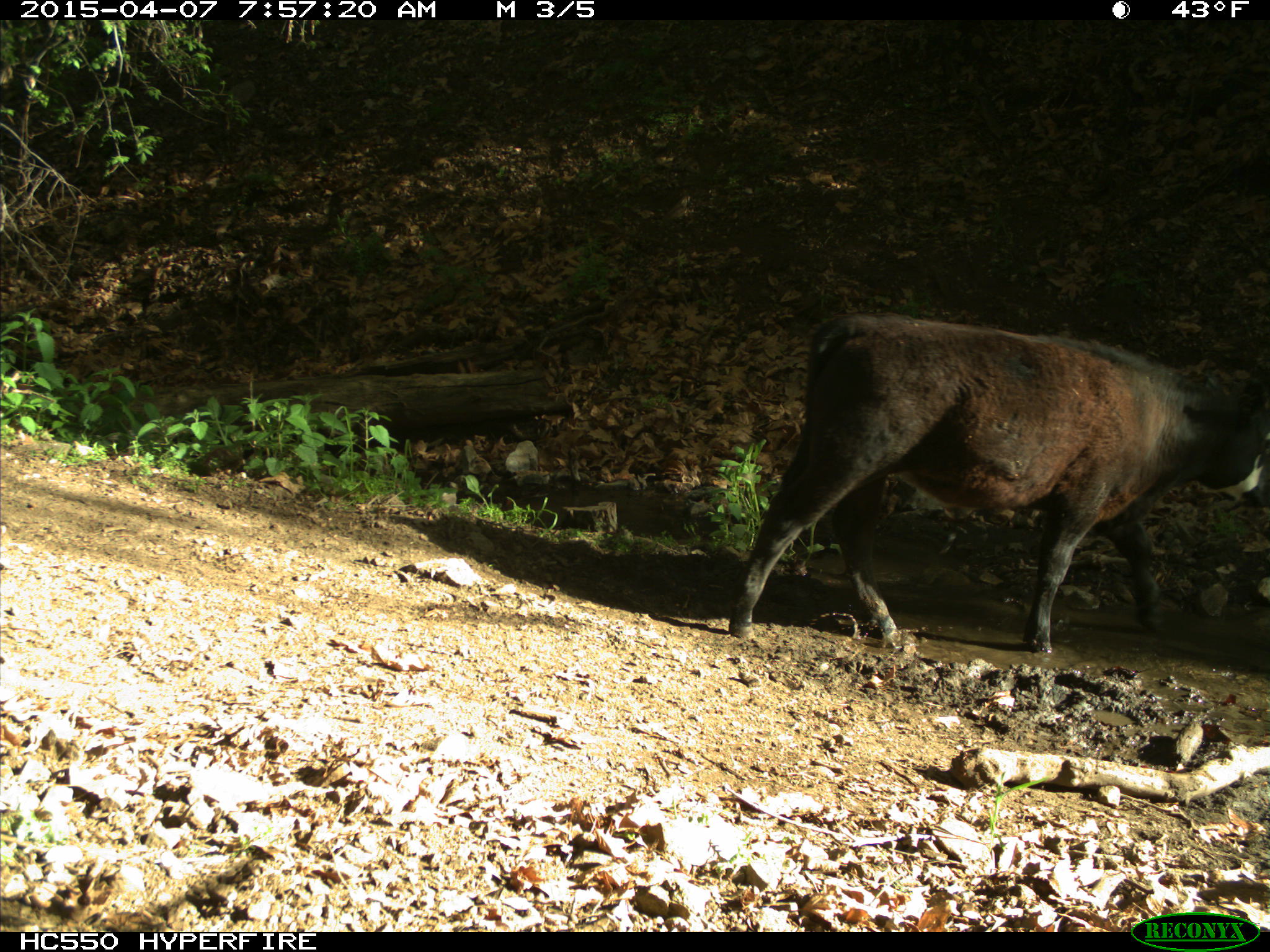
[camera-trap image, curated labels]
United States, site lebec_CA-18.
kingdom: Animalia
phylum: Chordata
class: Mammalia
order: Artiodactyla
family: Bovidae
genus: Bos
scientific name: Bos taurus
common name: domestic cow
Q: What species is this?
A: Bos taurus (domestic cow).